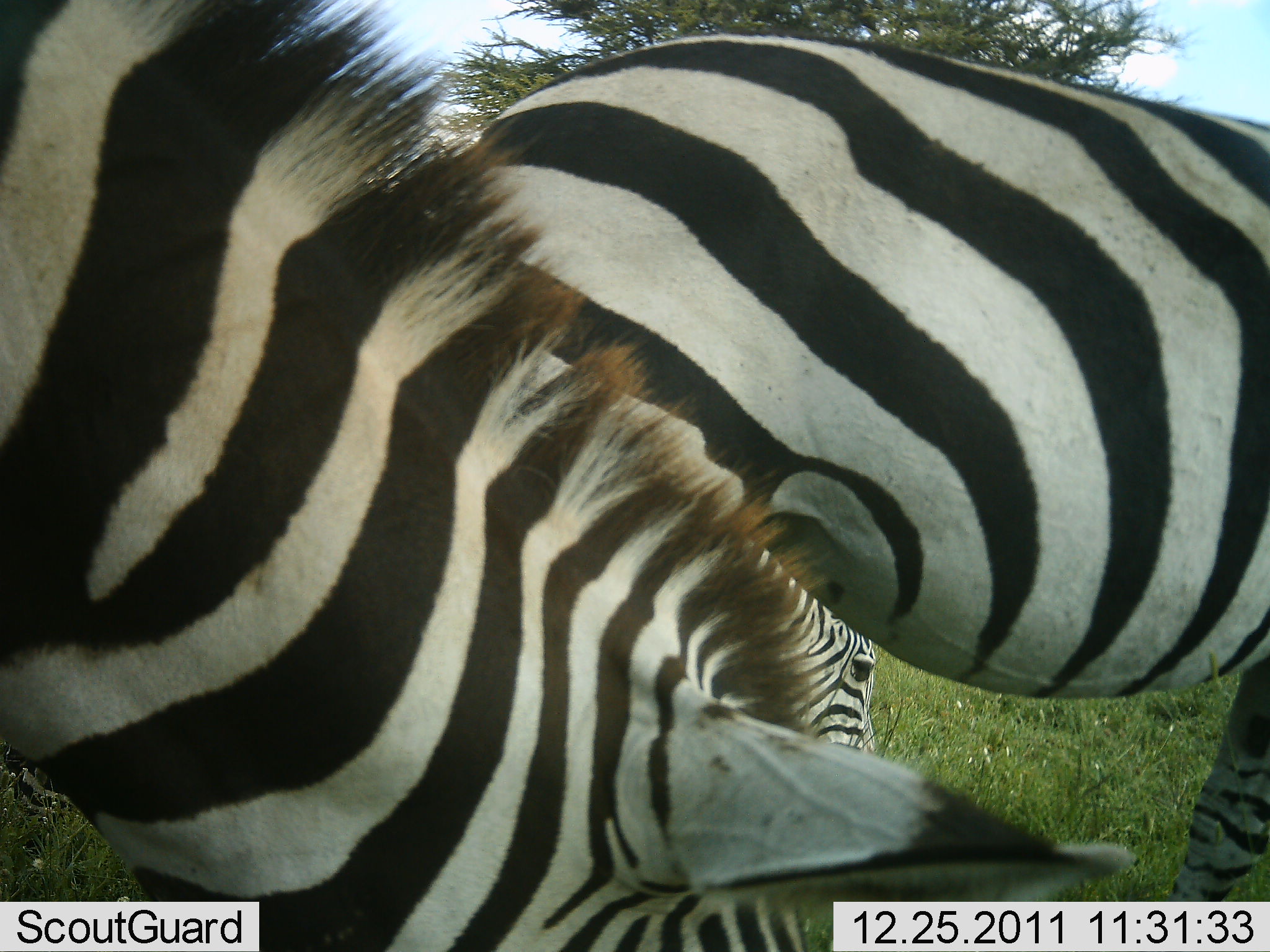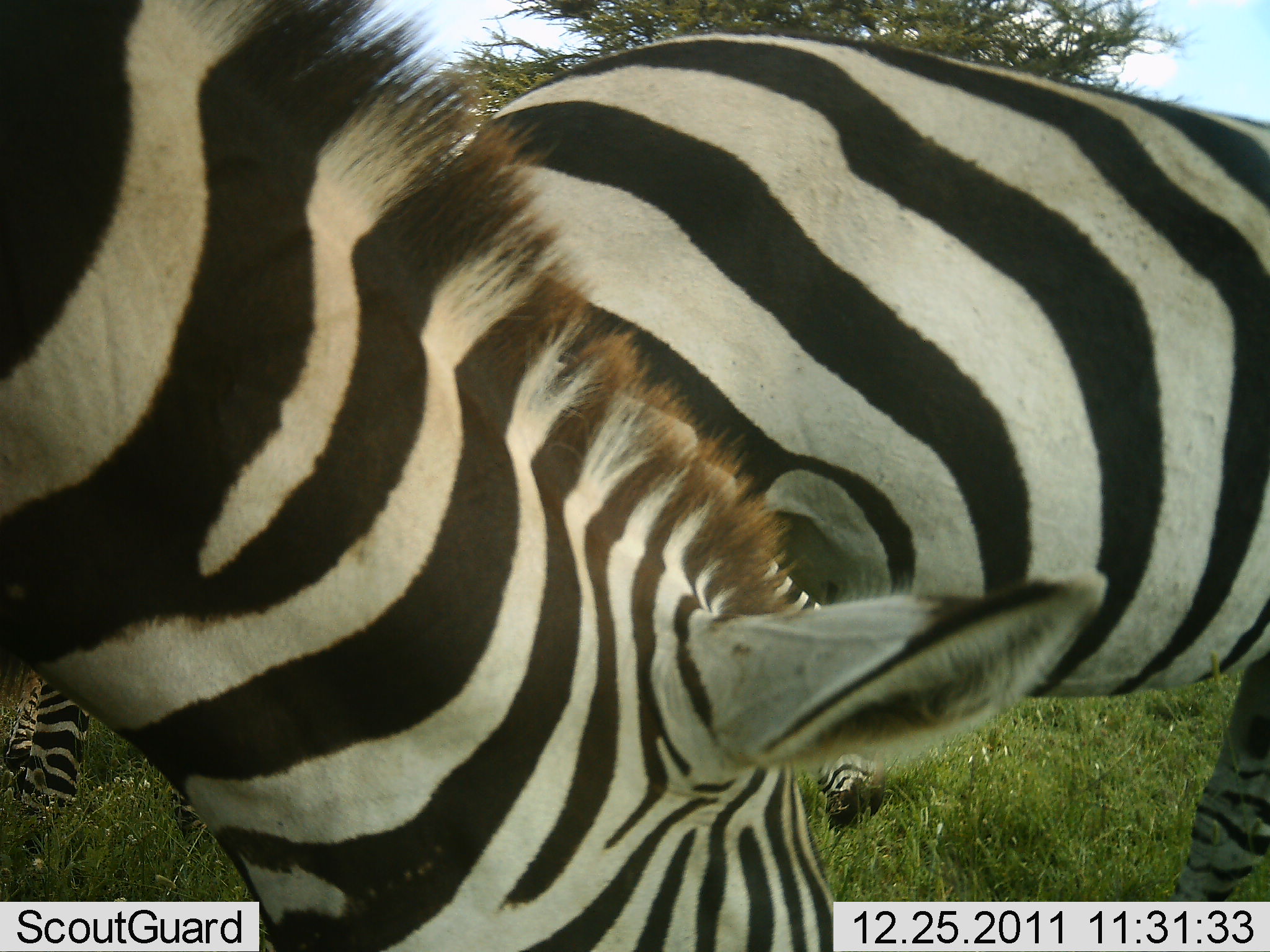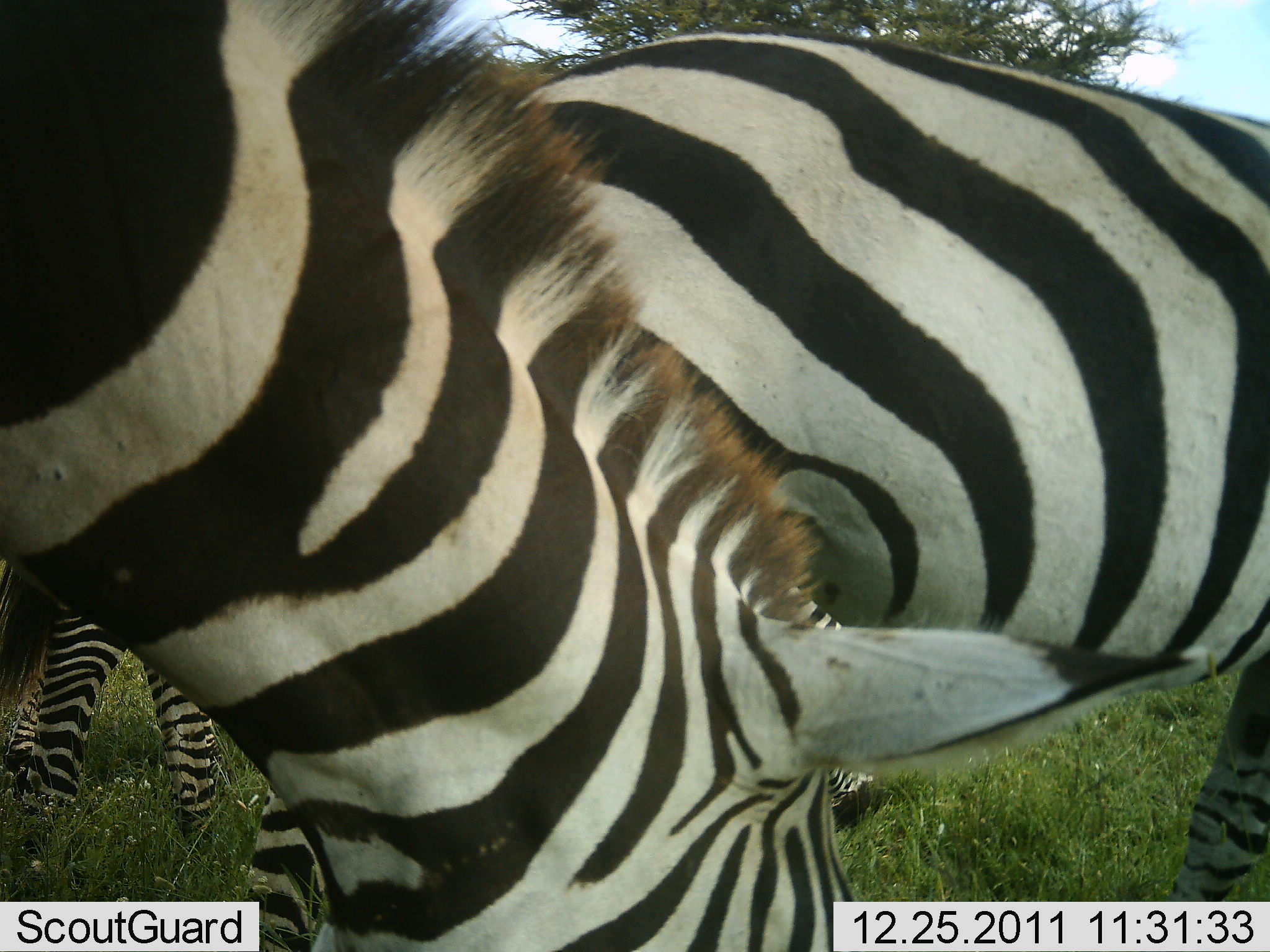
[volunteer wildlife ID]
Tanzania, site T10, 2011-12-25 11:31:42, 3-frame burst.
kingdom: Animalia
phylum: Chordata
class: Mammalia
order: Perissodactyla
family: Equidae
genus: Equus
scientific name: Equus quagga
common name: plains zebra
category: zebra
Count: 3.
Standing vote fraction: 27%.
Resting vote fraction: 0%.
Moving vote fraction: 9%.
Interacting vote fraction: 9%.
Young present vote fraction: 0%.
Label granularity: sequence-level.